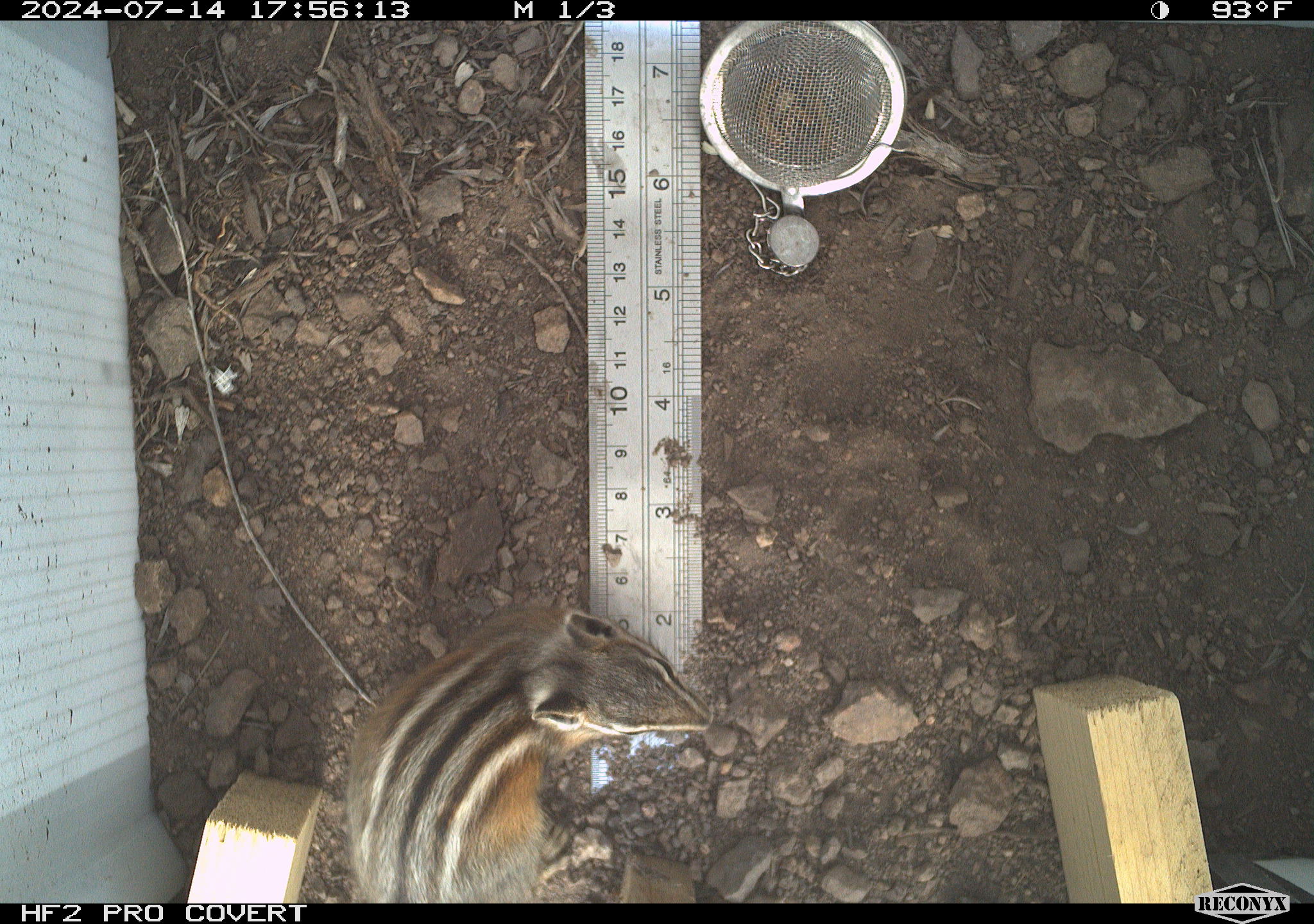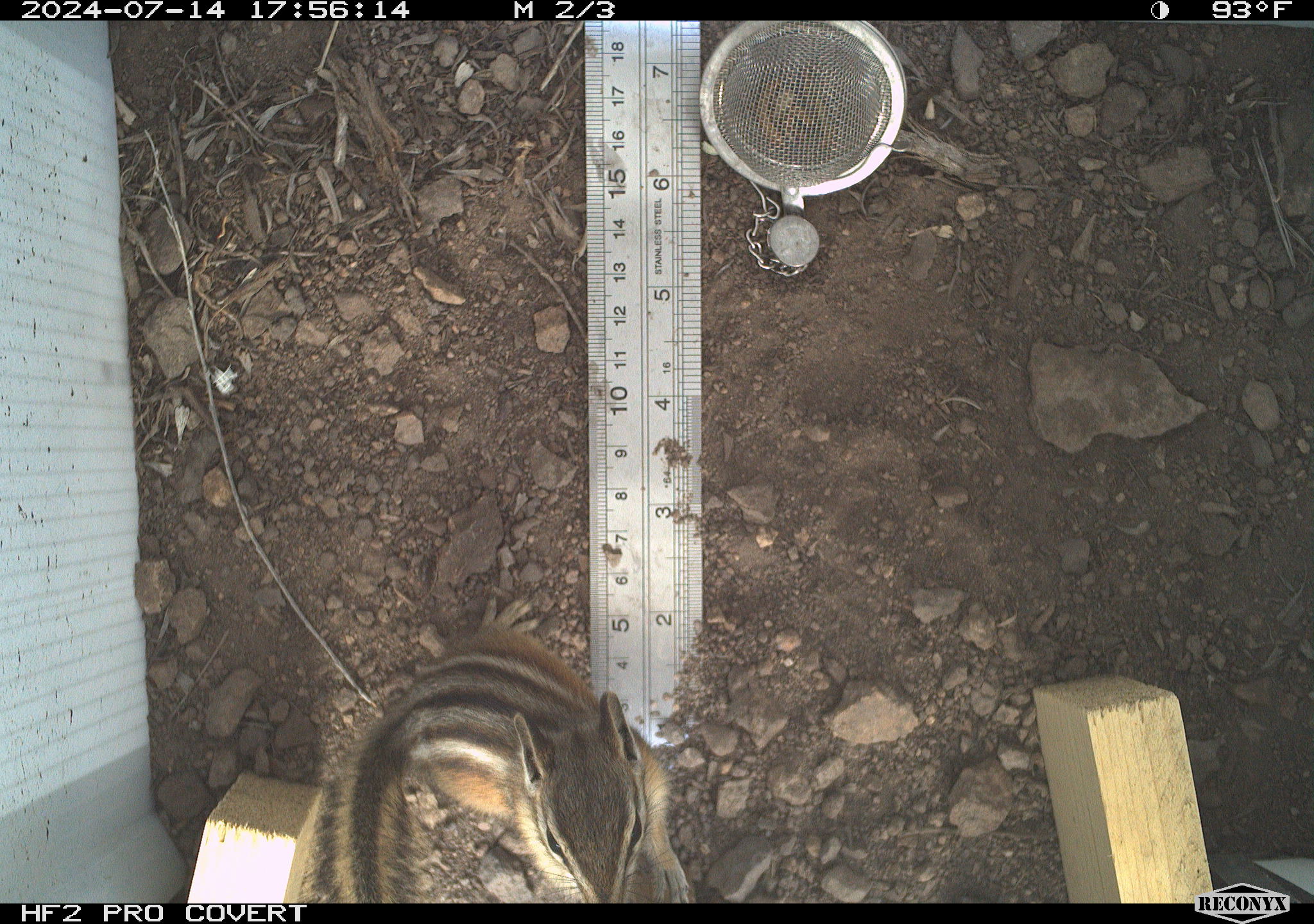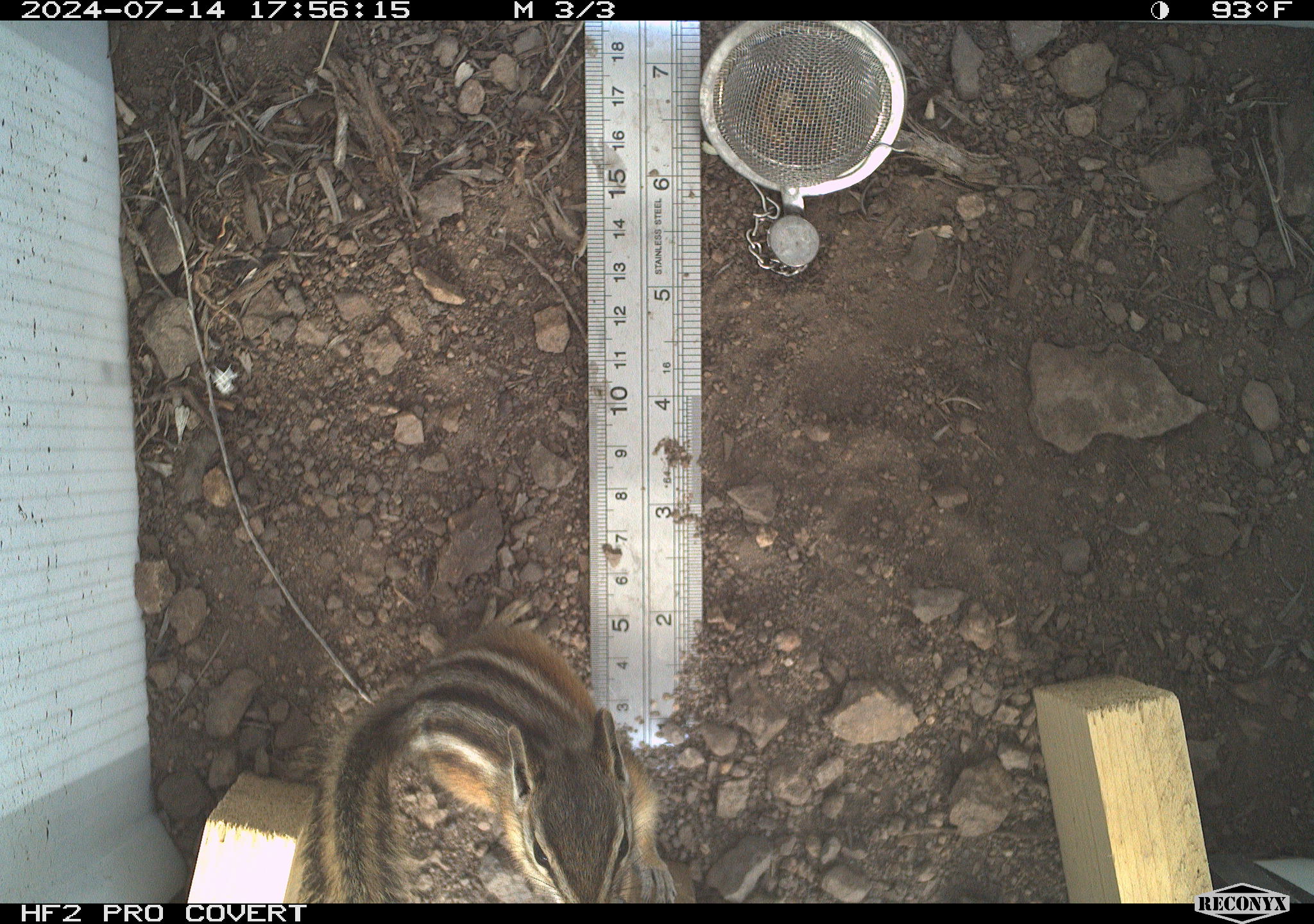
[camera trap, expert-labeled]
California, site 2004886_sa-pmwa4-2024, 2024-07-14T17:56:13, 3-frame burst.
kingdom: Animalia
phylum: Chordata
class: Mammalia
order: Rodentia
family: Sciuridae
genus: Neotamias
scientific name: Neotamias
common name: western chipmunks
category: neotamias species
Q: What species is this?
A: Neotamias species (western chipmunks) (Neotamias).